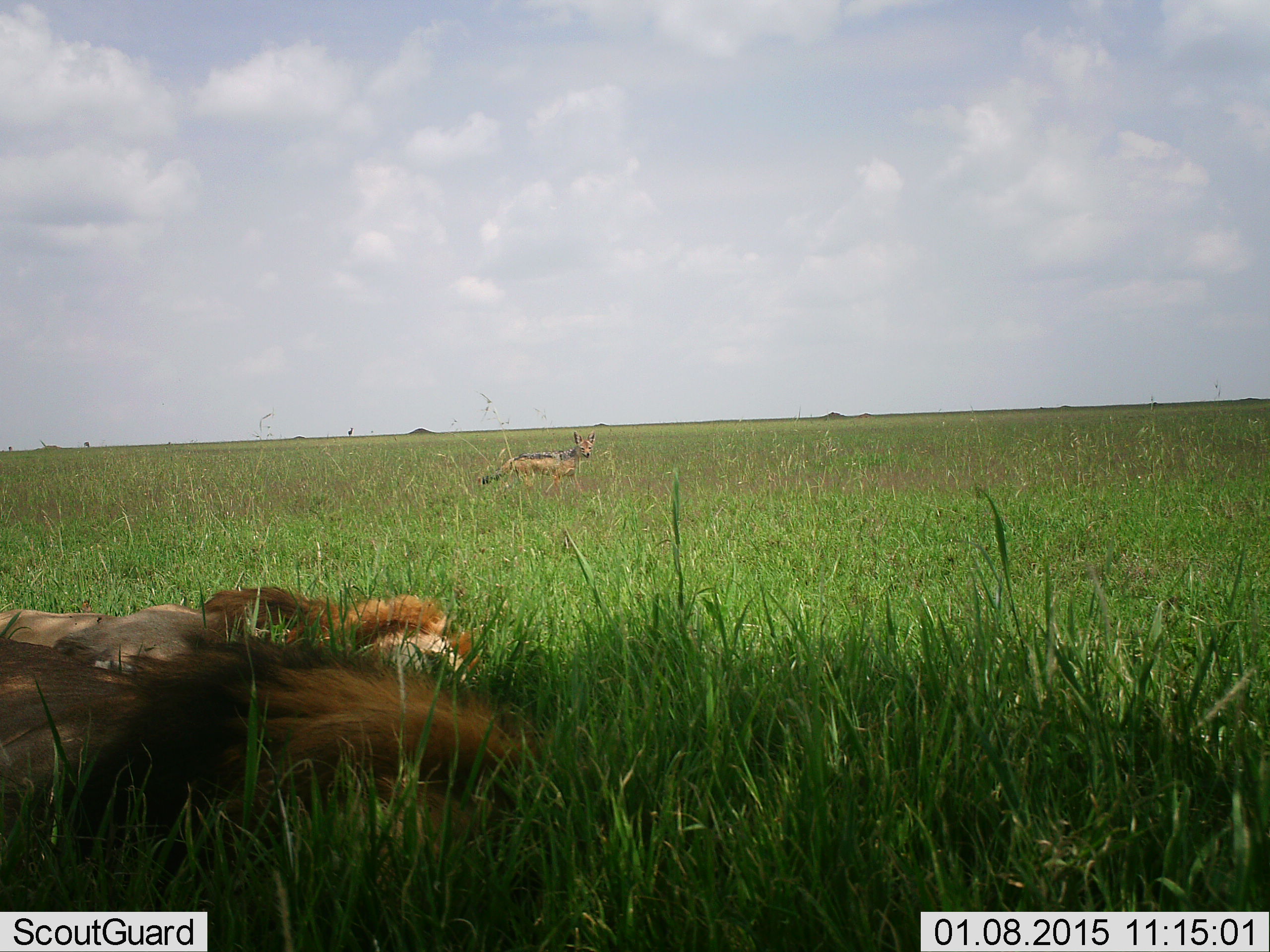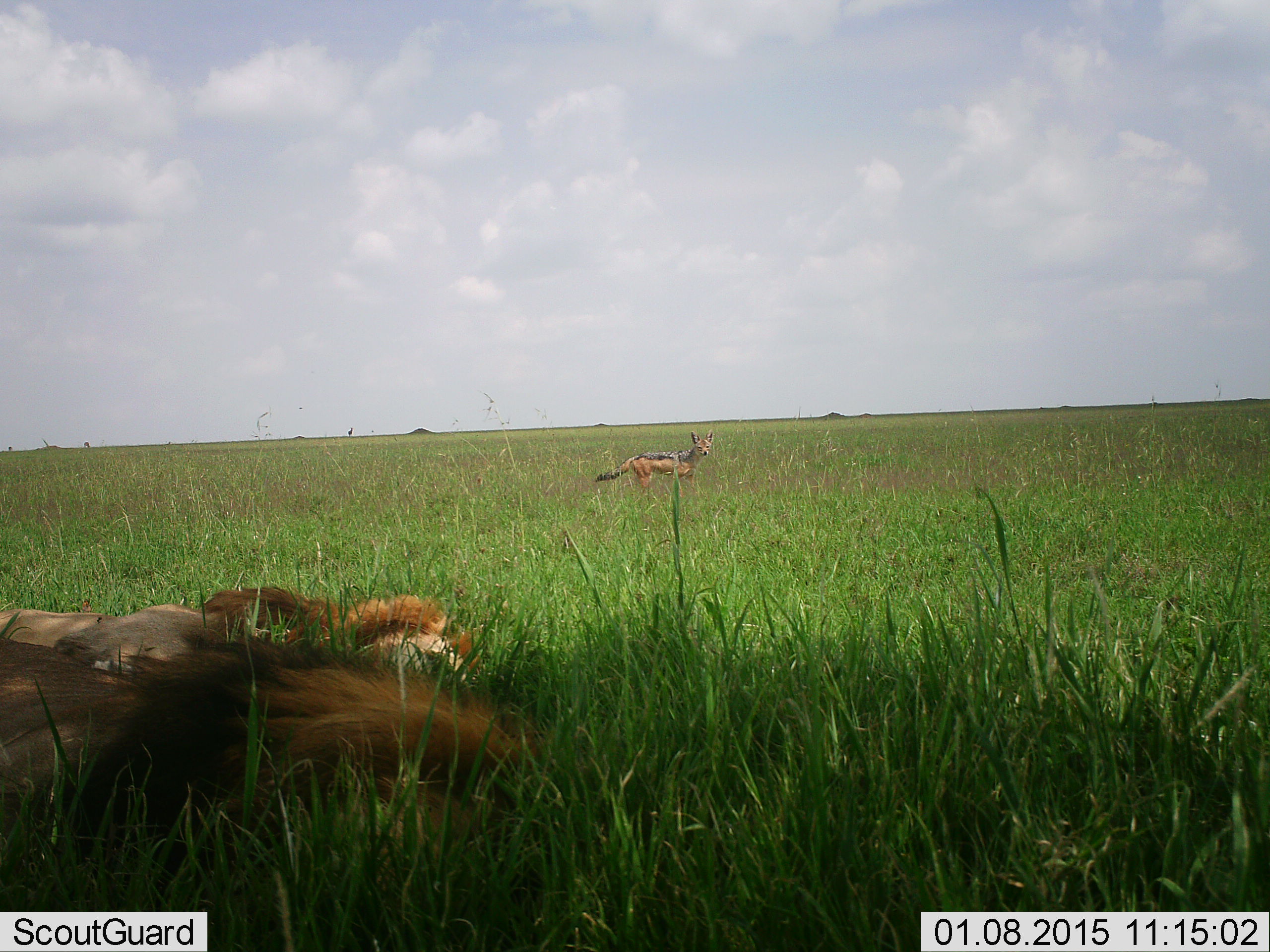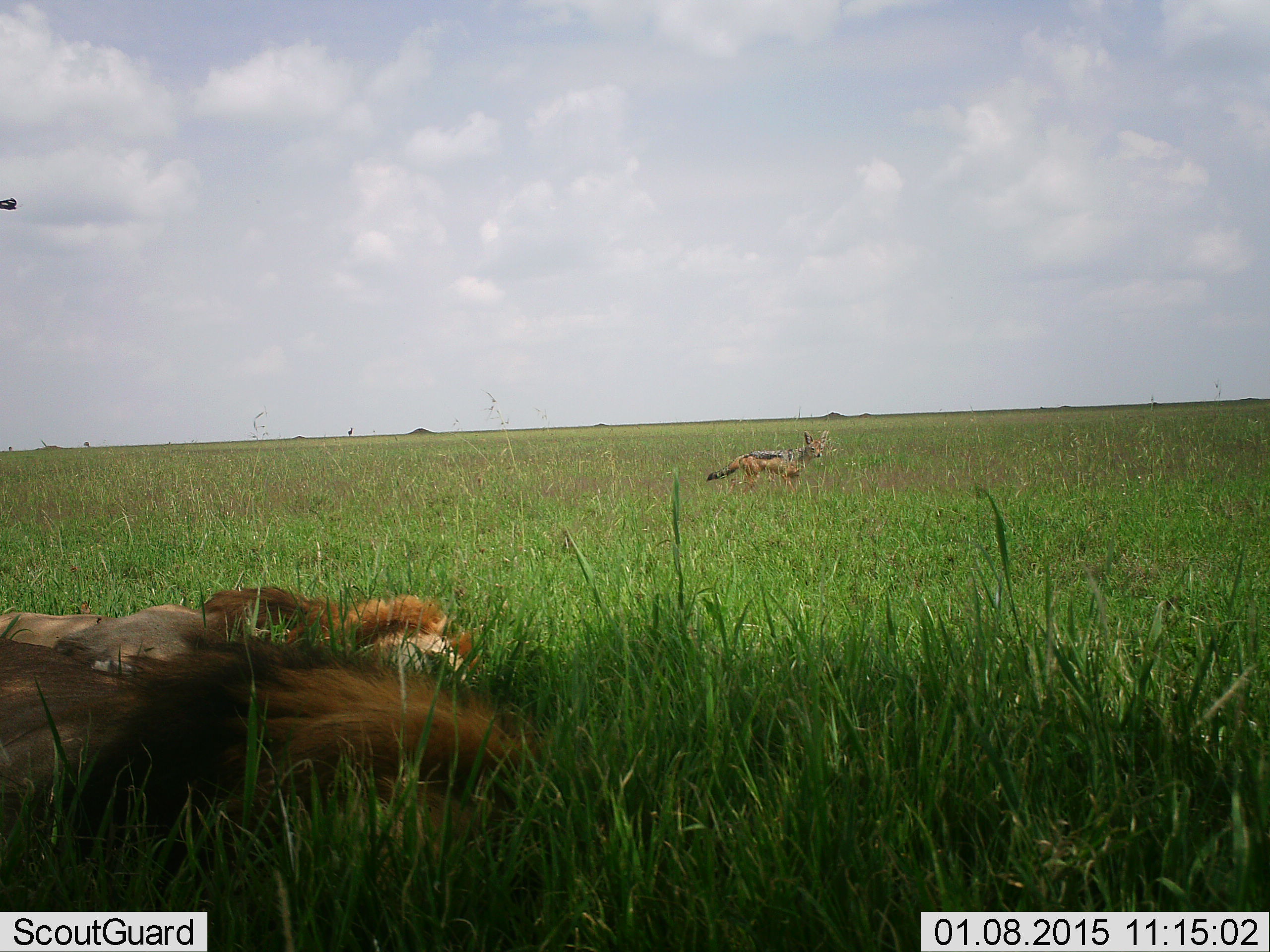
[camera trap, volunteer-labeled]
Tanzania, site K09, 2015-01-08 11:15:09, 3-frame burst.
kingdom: Animalia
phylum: Chordata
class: Mammalia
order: Carnivora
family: Canidae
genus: Lupulella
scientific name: Lupulella mesomelas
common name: black-backed jackal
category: jackal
Jackal (black-backed jackal) (Lupulella mesomelas), count 1. Behavior (volunteer vote fractions): standing 35%, resting 0%, moving 75%, interacting 0%. Young present (vote fraction): 0%. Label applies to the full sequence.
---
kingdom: Animalia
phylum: Chordata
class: Mammalia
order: Carnivora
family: Felidae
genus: Panthera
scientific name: Panthera leo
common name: lion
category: lionmale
Lionmale (lion) (Panthera leo), count 2. Behavior (volunteer vote fractions): standing 0%, resting 100%, moving 0%, interacting 0%. Young present (vote fraction): 0%. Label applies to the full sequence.